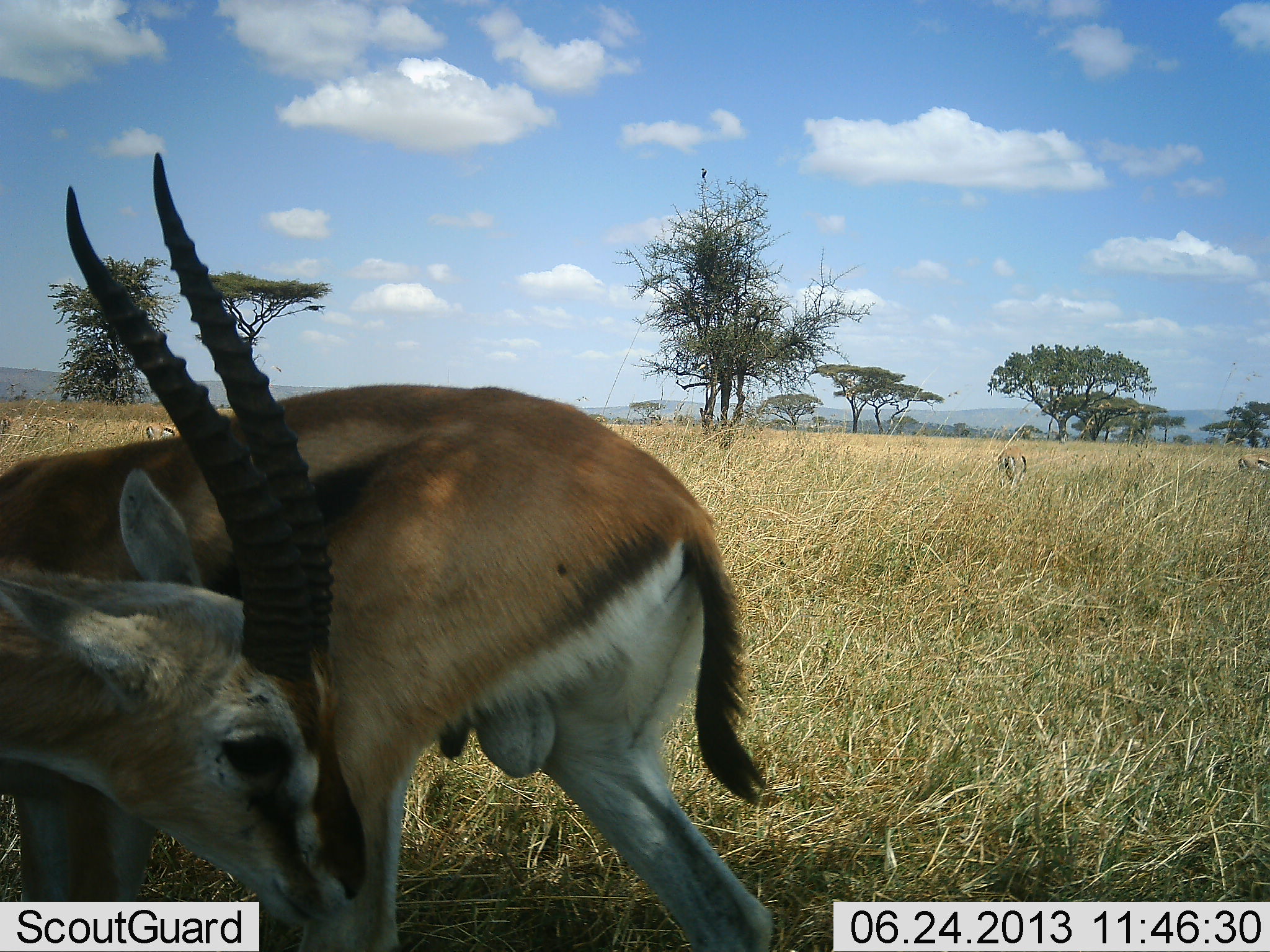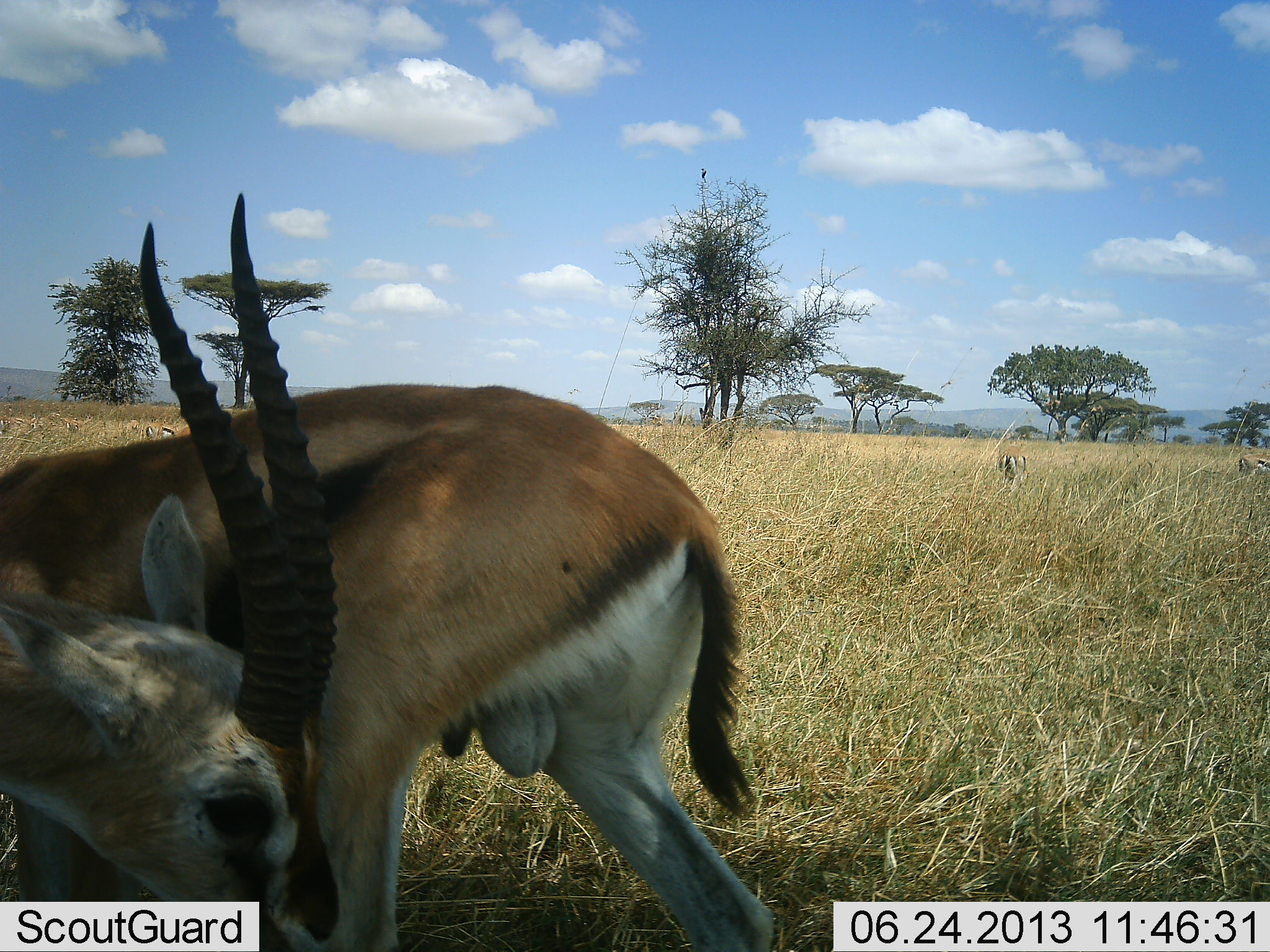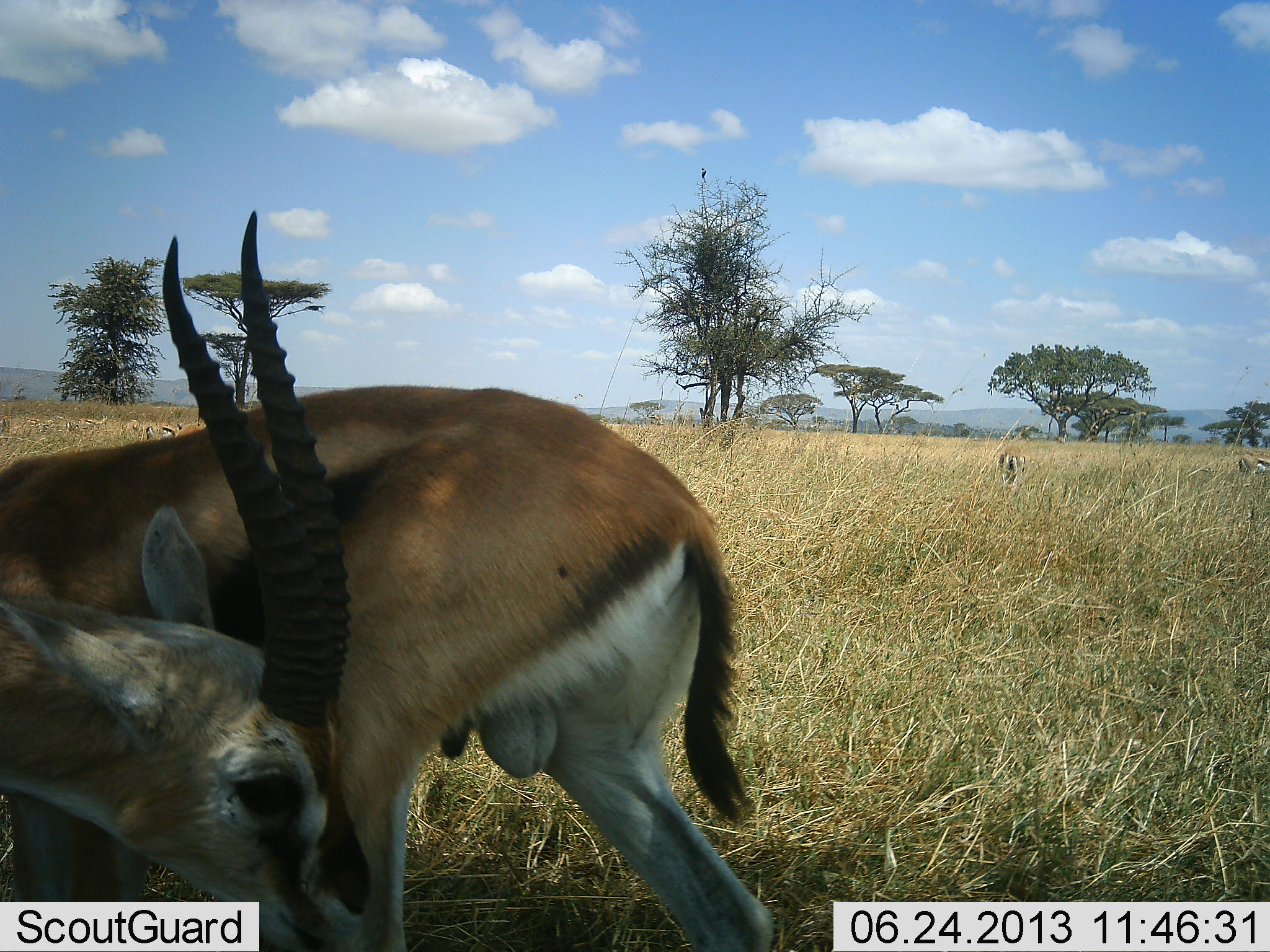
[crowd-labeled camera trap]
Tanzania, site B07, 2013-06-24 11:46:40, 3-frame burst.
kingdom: Animalia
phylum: Chordata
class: Mammalia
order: Artiodactyla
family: Bovidae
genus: Eudorcas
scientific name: Eudorcas thomsonii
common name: thomson's gazelle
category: gazellethomsons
Gazellethomsons (thomson's gazelle) (Eudorcas thomsonii), count 3. Behavior (volunteer vote fractions): standing 75%, resting 0%, moving 4%, interacting 29%. Young present (vote fraction): 0%. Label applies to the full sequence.